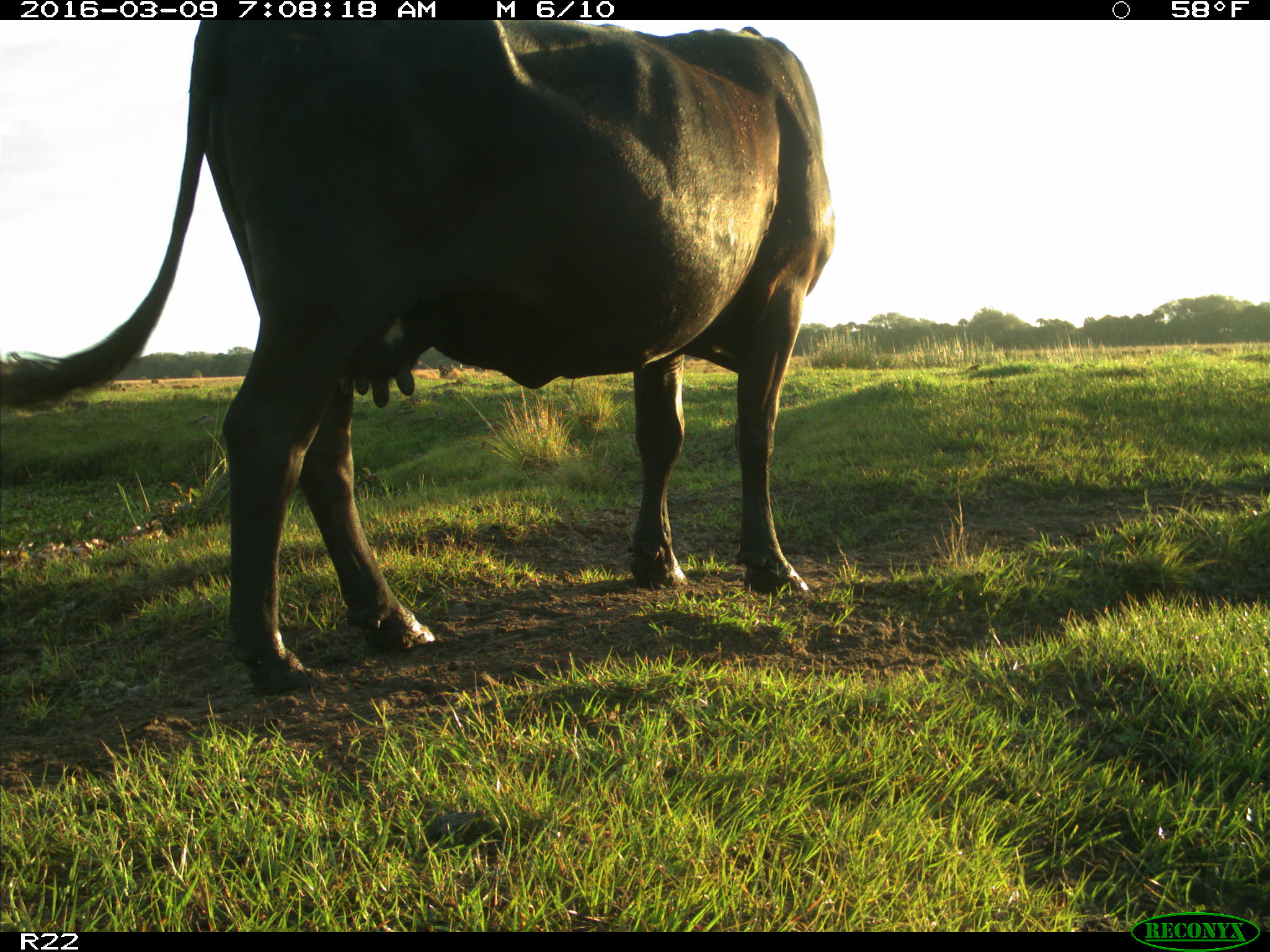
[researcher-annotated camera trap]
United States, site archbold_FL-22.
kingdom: Animalia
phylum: Chordata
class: Mammalia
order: Artiodactyla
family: Bovidae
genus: Bos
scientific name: Bos taurus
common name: domestic cow